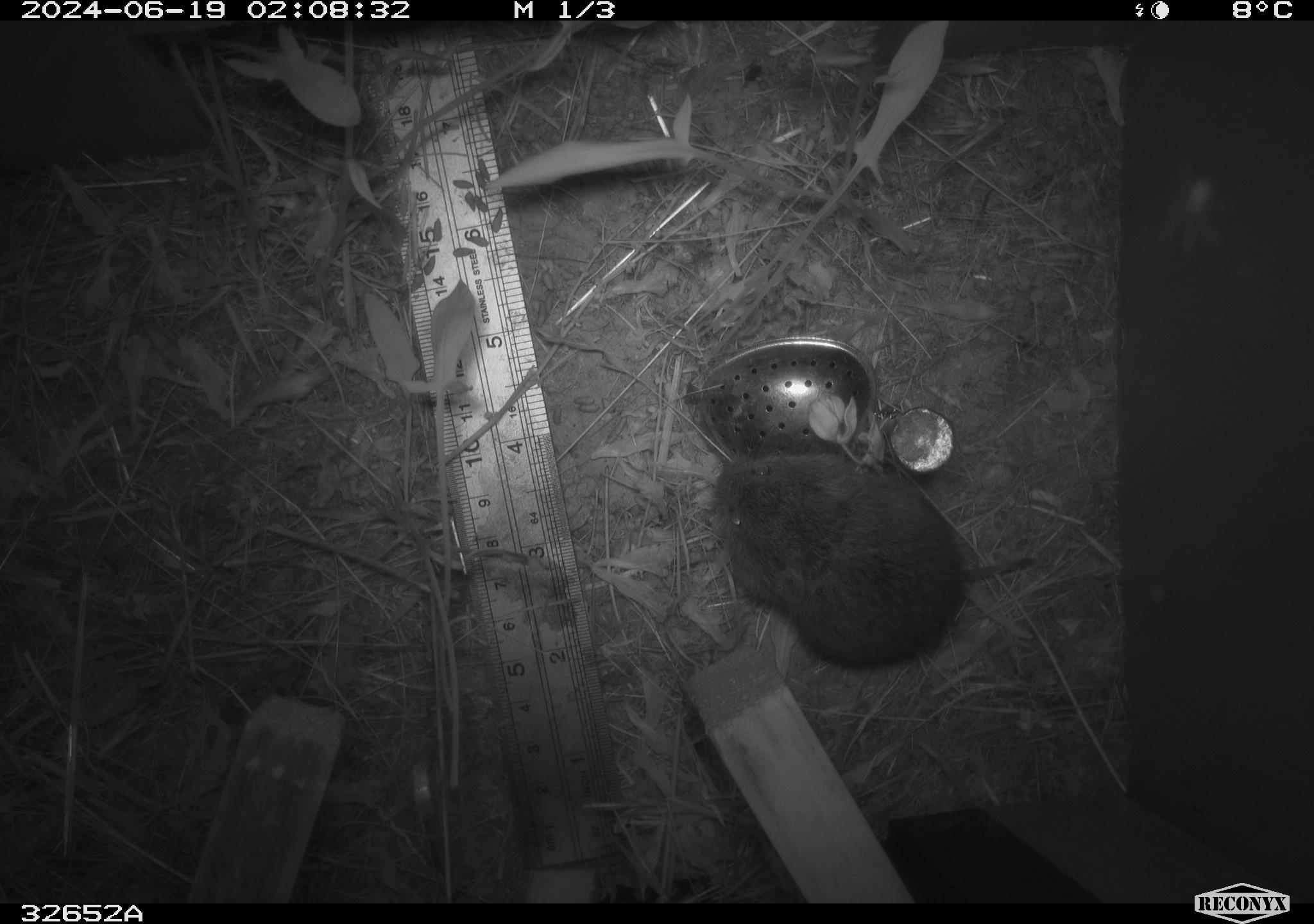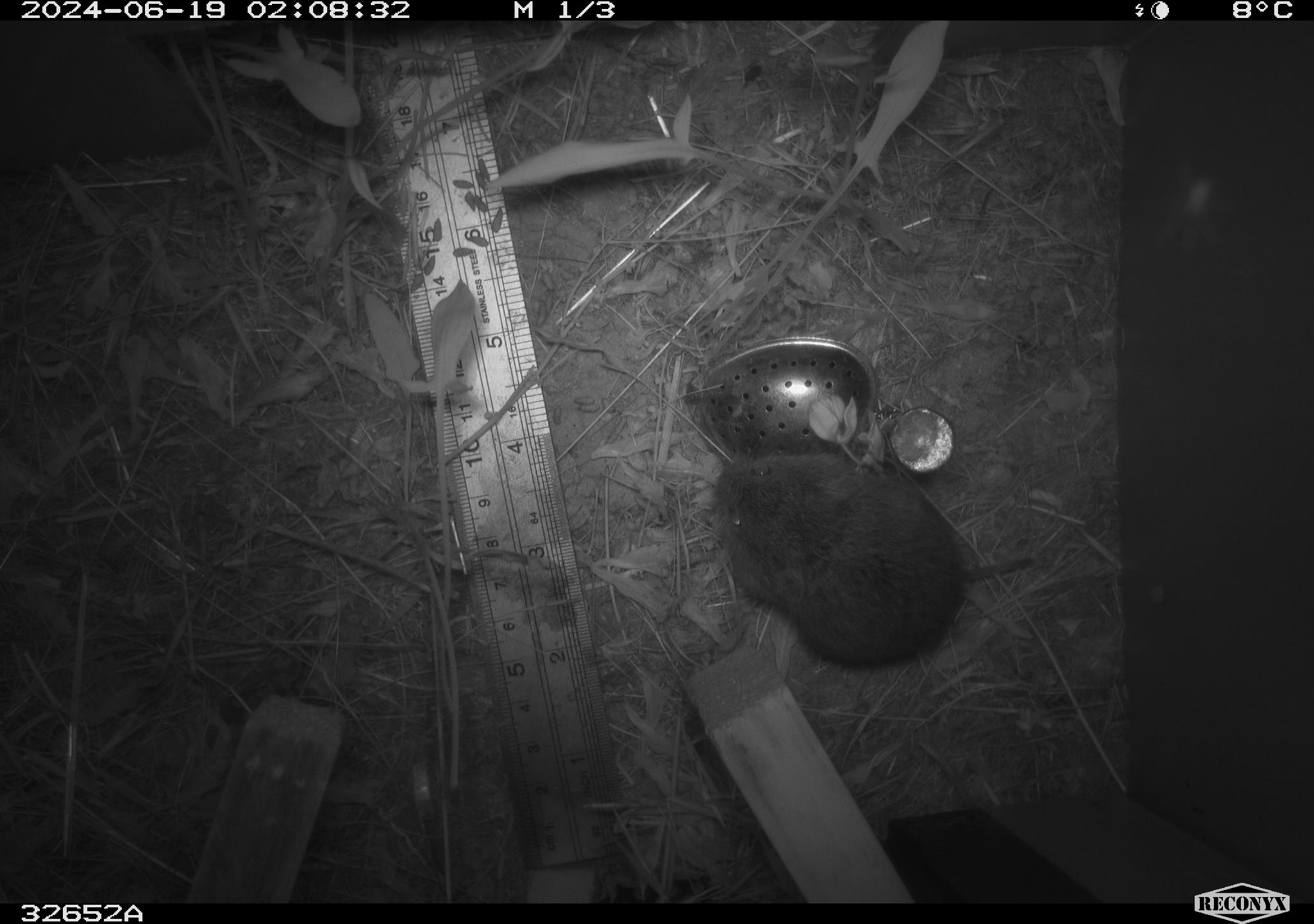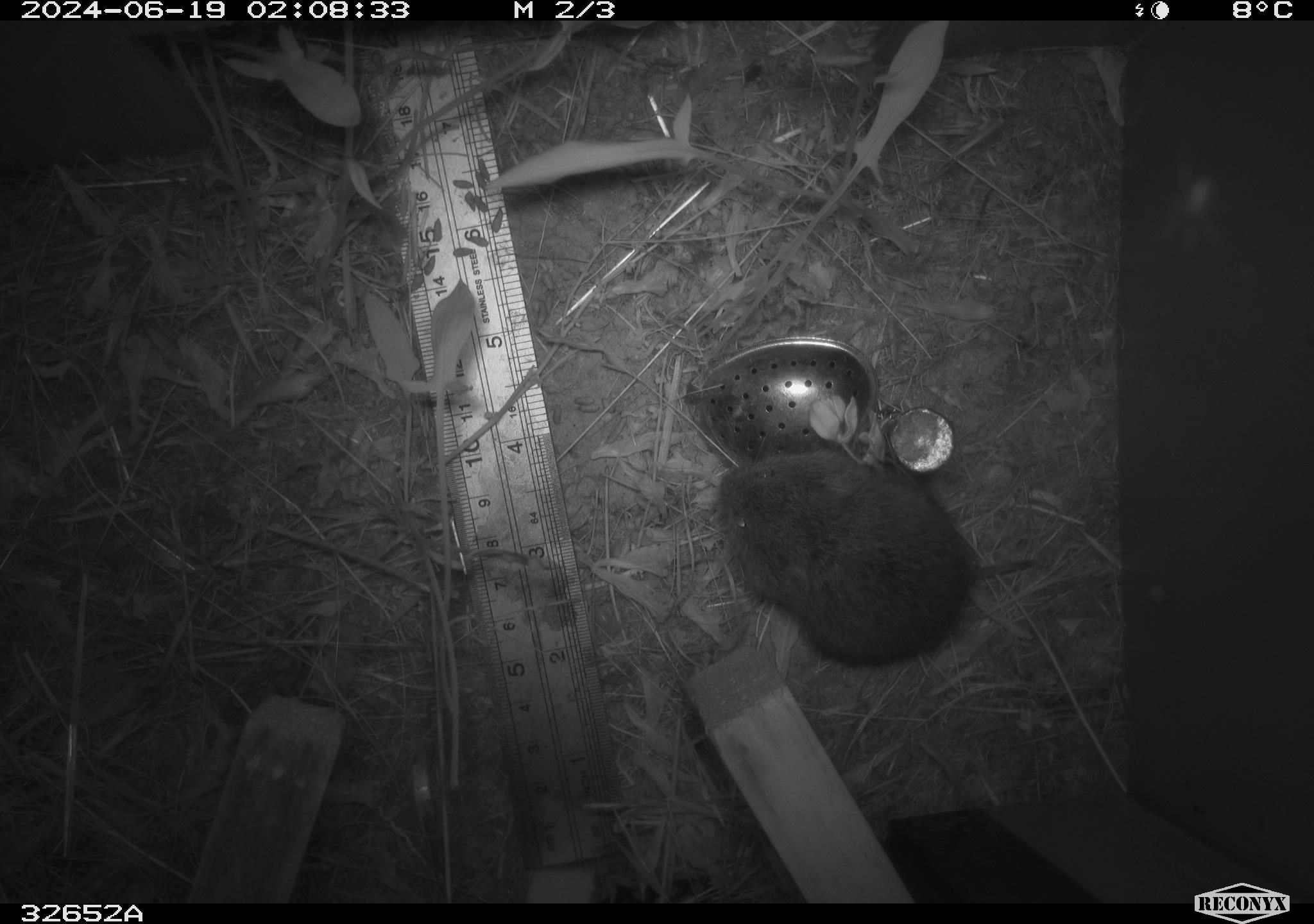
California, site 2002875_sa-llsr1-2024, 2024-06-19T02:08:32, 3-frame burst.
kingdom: Animalia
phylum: Chordata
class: Mammalia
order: Rodentia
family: Cricetidae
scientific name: Arvicolinae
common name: voles, lemmings, and muskrats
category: arvicolinae subfamily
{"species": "arvicolinae subfamily (voles, lemmings, and muskrats) (Arvicolinae)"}